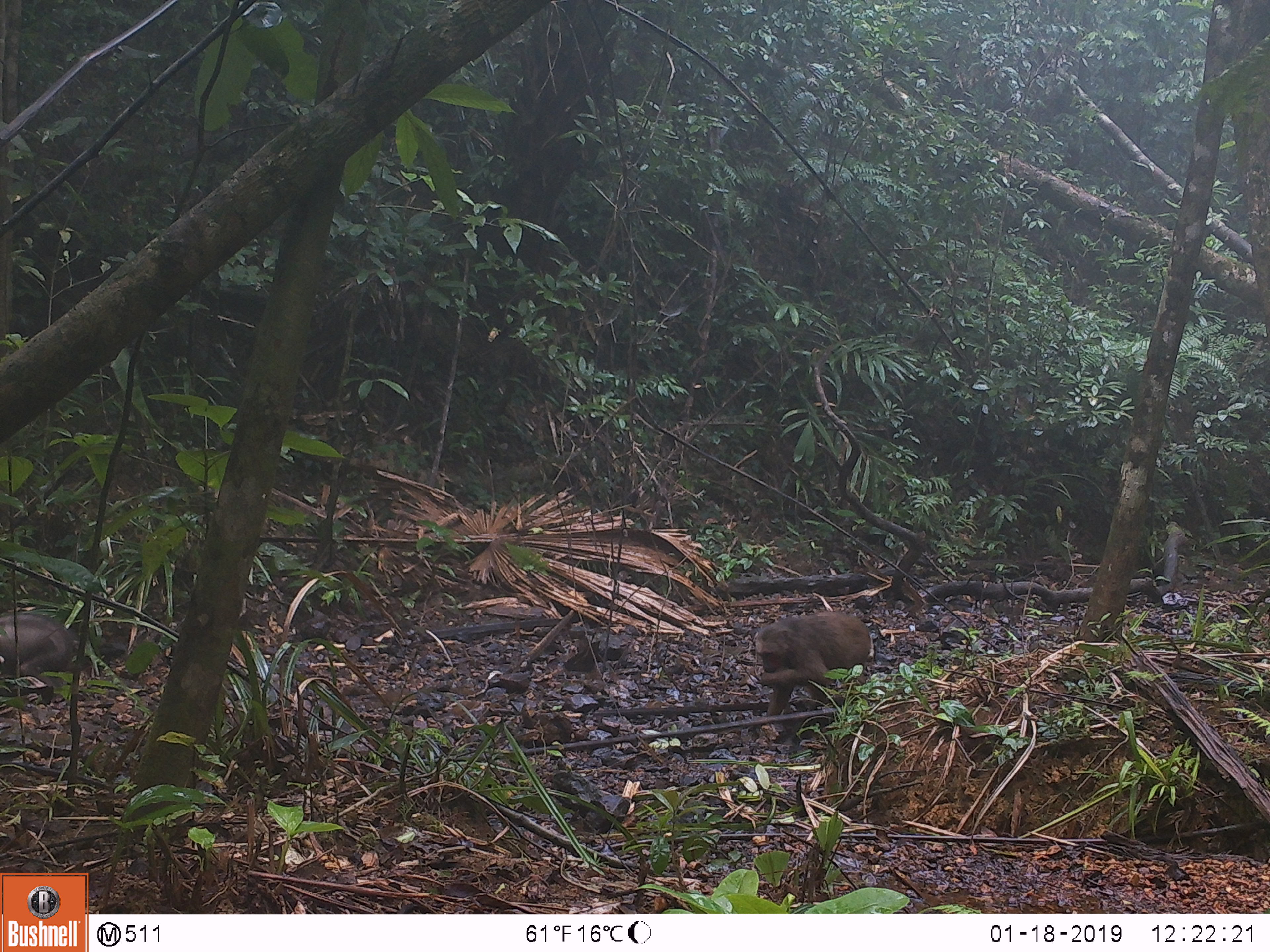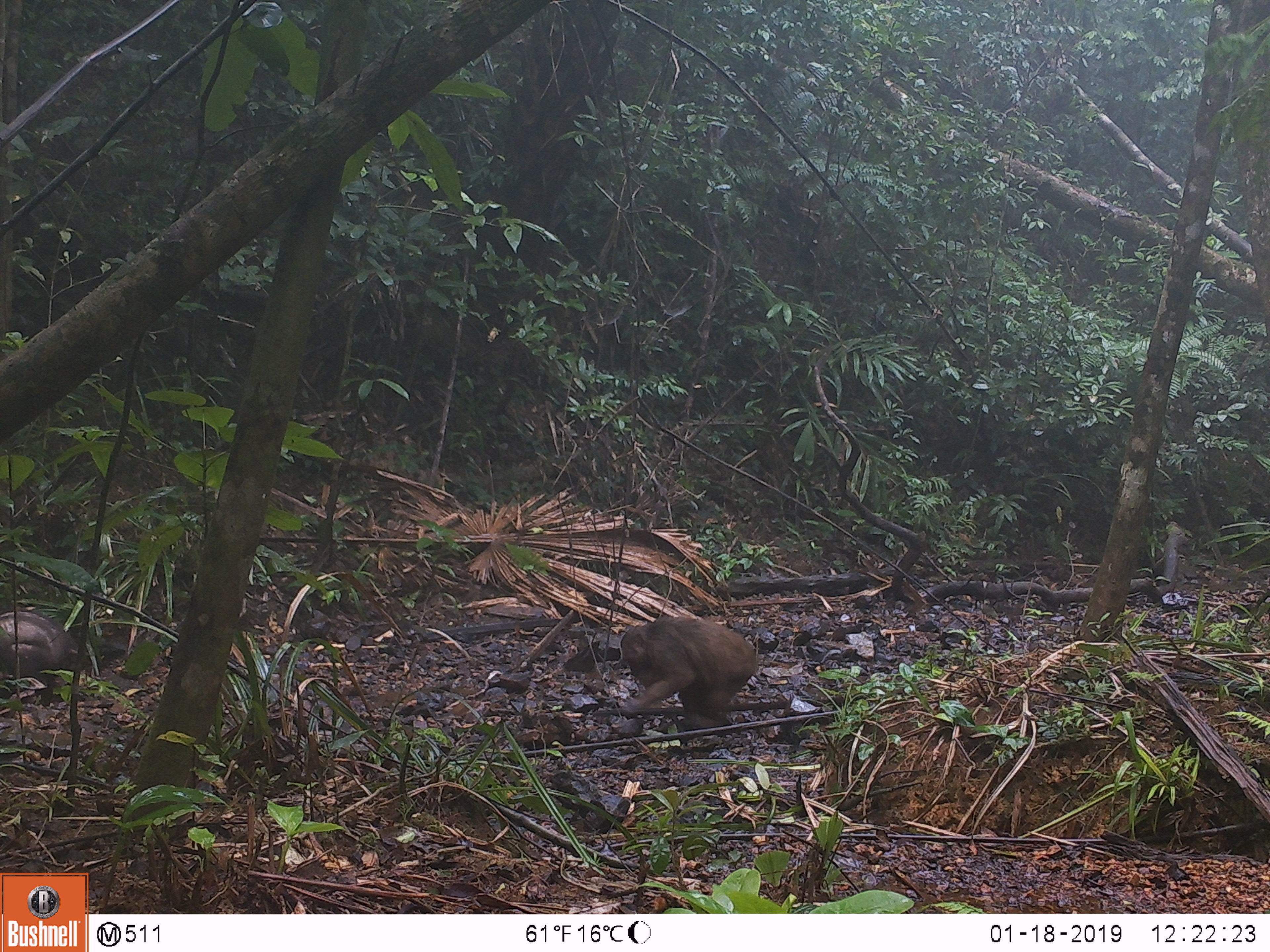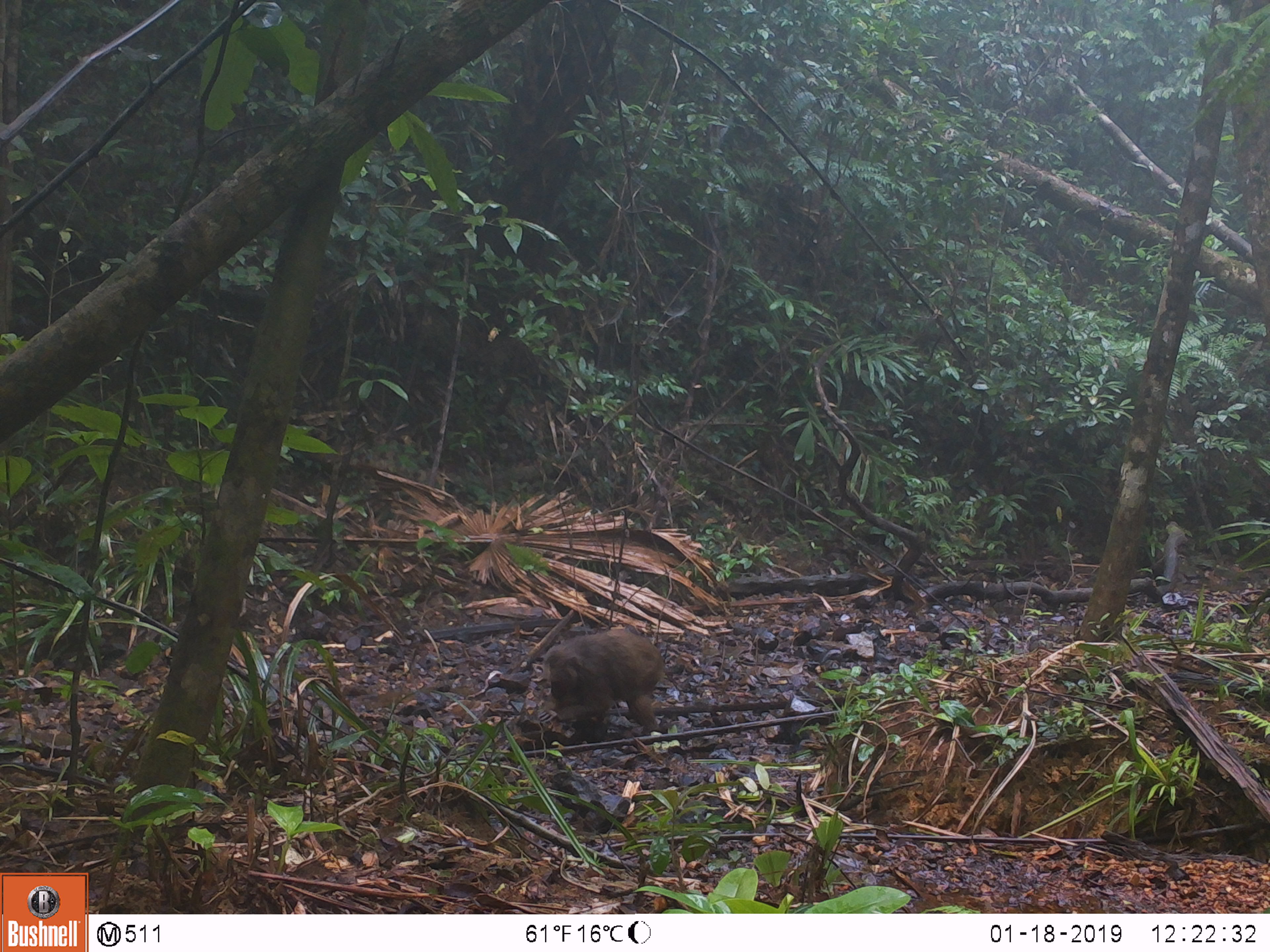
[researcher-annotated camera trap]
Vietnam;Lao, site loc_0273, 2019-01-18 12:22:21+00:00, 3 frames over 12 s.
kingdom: Animalia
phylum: Chordata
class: Mammalia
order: Primates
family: Cercopithecidae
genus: Macaca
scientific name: Macaca arctoides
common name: stump-tailed macaque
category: stump tailed macaque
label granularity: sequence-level